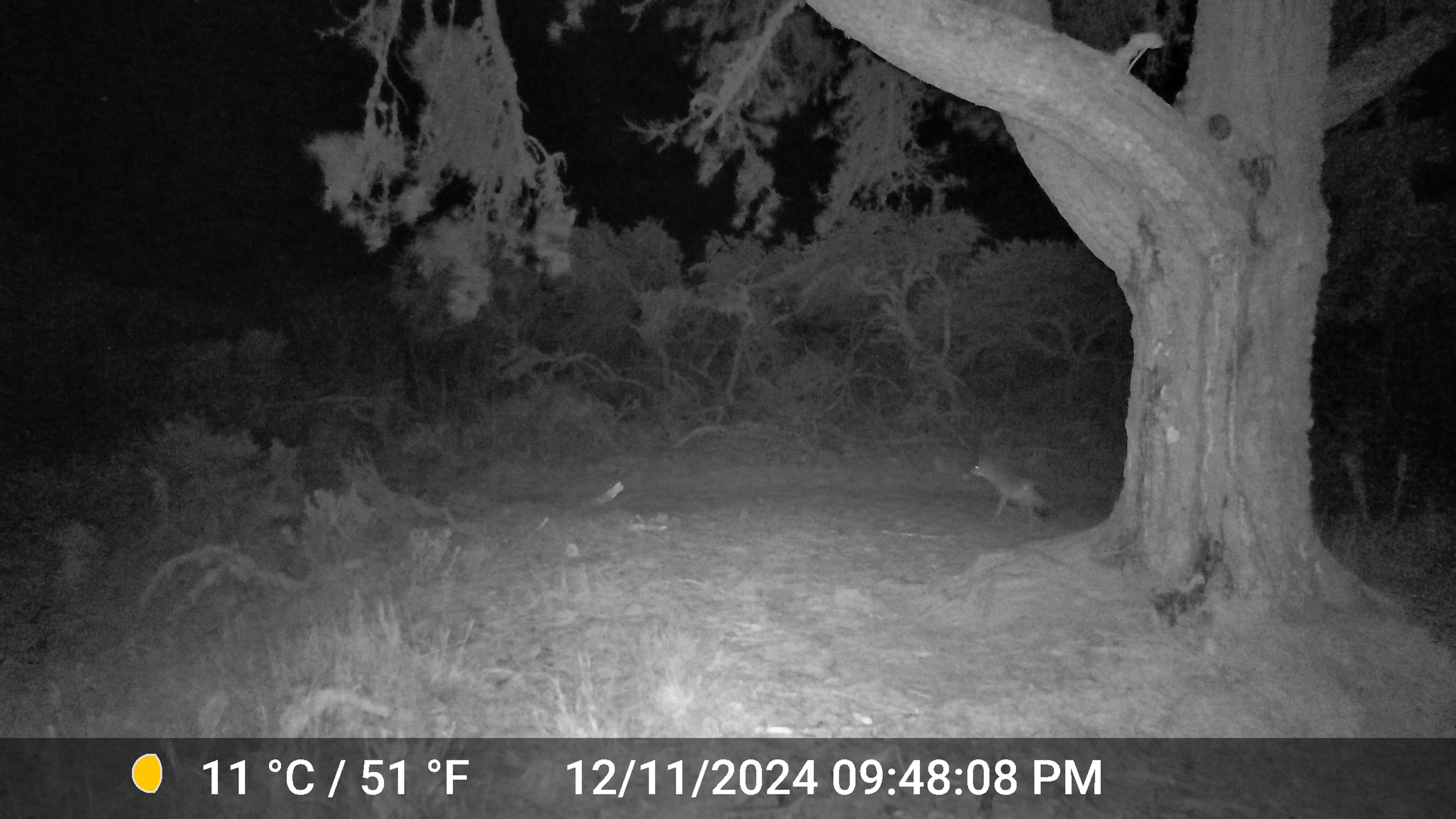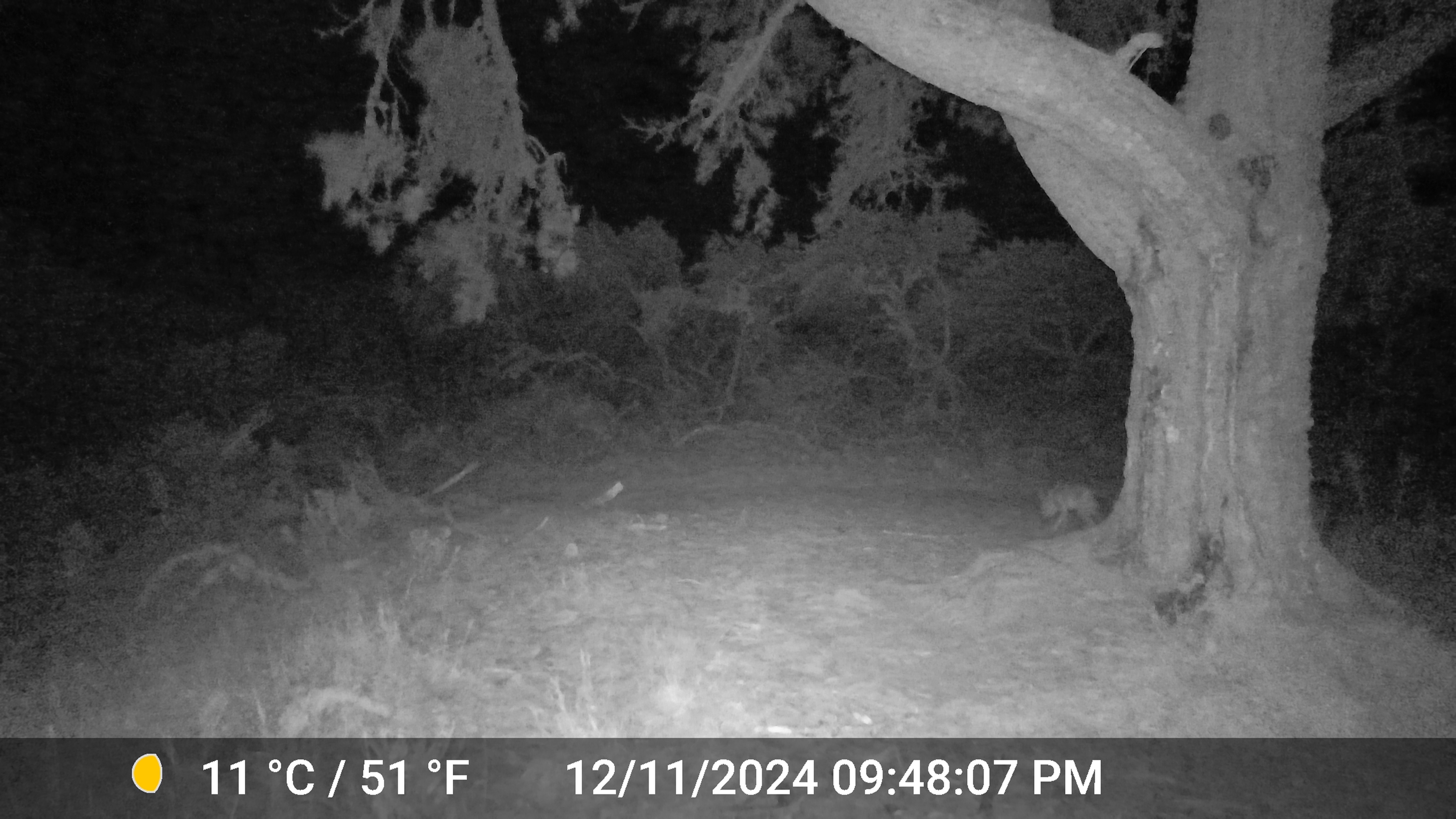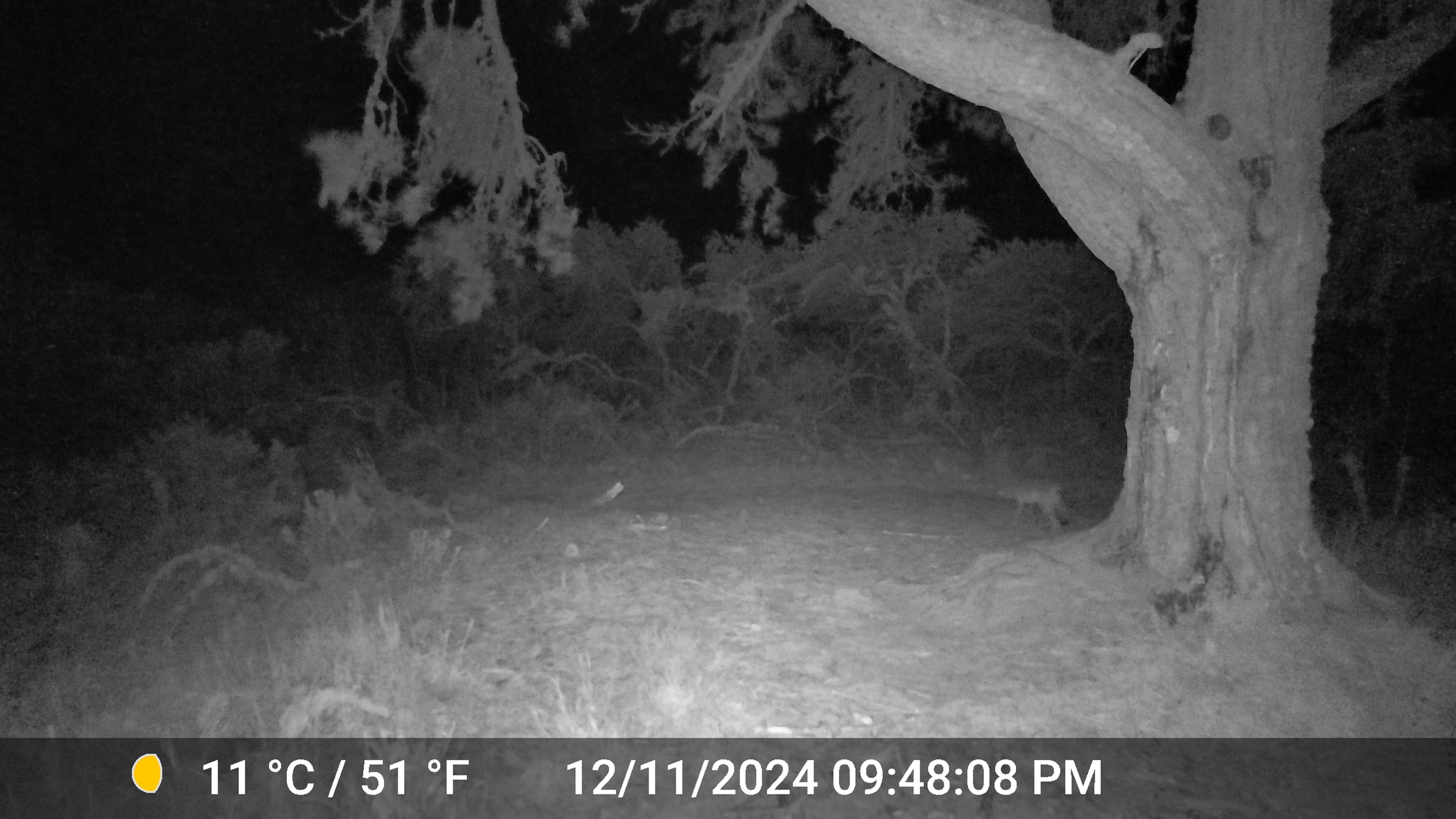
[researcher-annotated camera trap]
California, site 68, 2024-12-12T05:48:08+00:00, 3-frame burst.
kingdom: Animalia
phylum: Chordata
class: Mammalia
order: Carnivora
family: Canidae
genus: Canis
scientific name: Canis latrans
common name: coyote